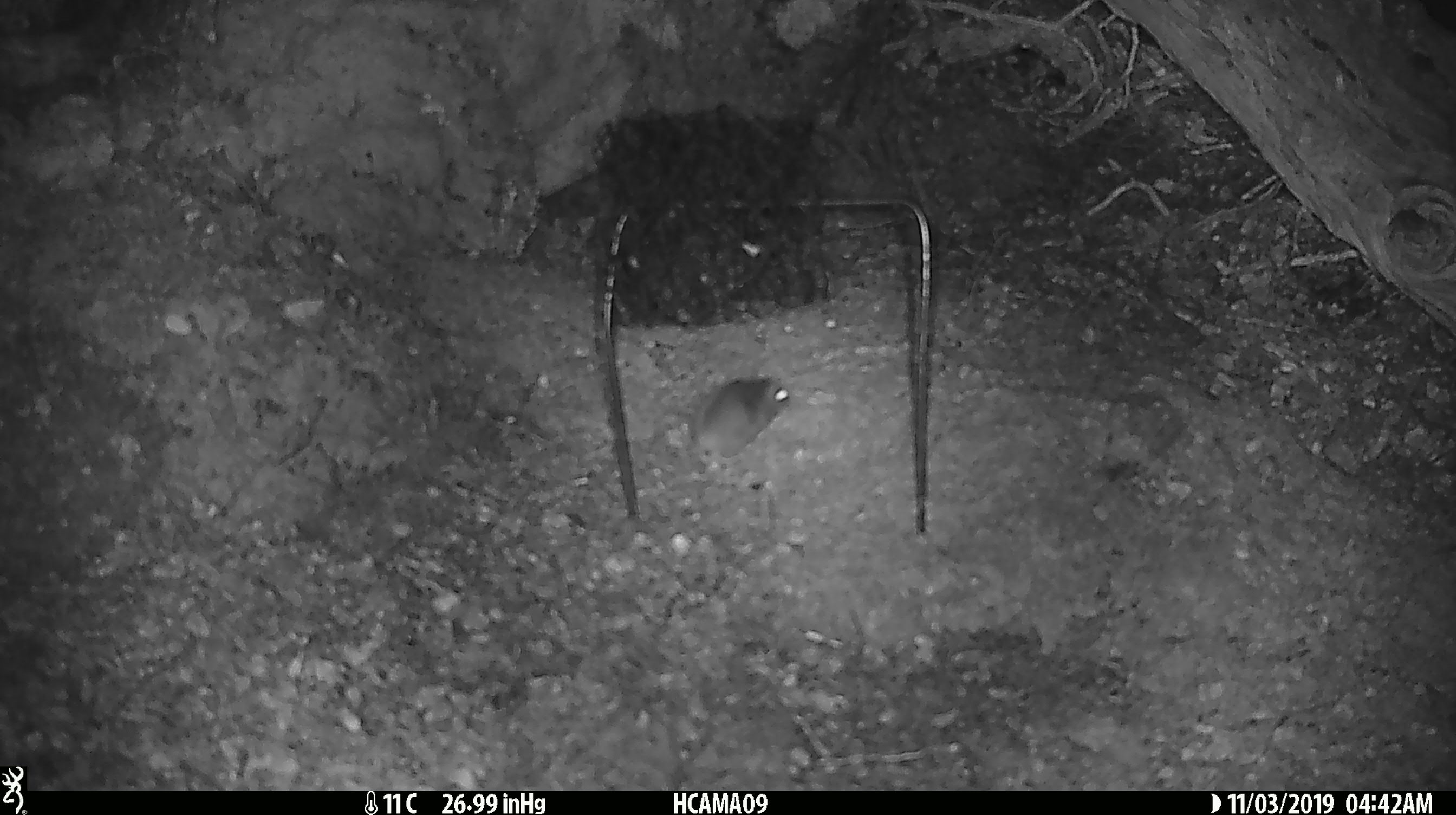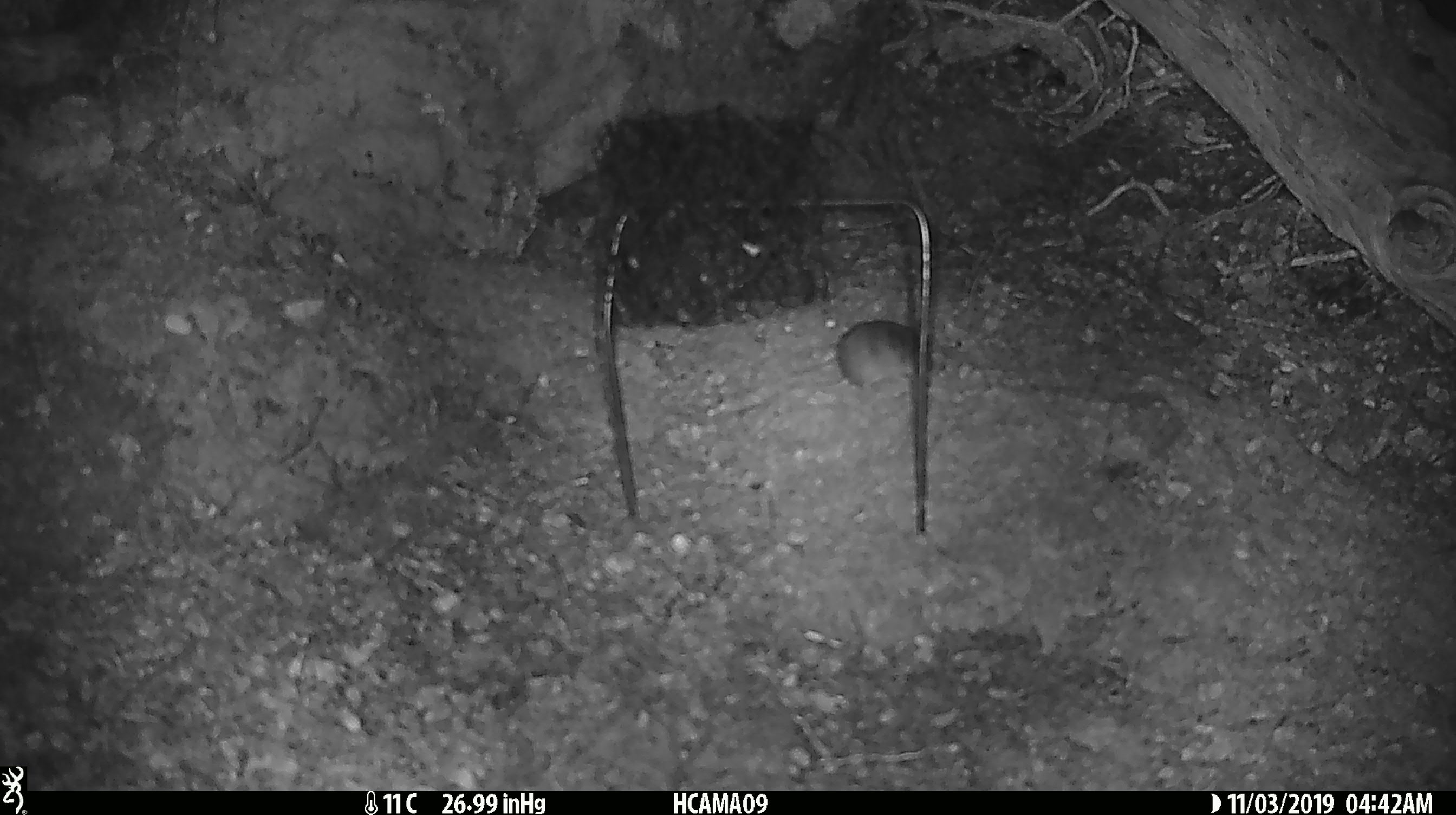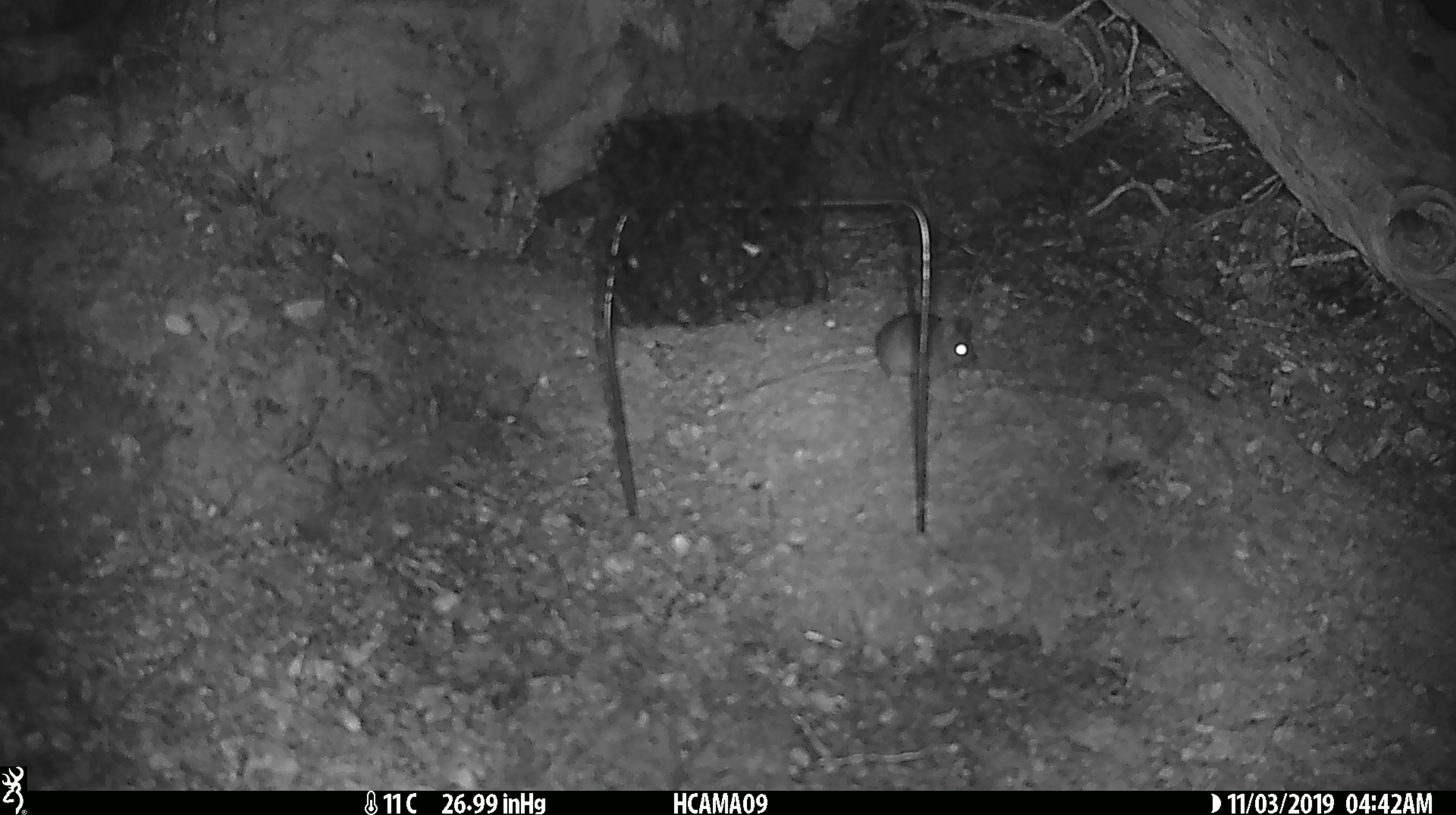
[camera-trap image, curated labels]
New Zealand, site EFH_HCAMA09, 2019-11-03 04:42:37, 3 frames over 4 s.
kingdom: Animalia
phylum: Chordata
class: Mammalia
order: Rodentia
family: Muridae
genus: Mus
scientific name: Mus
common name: mouse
Mouse (Mus).